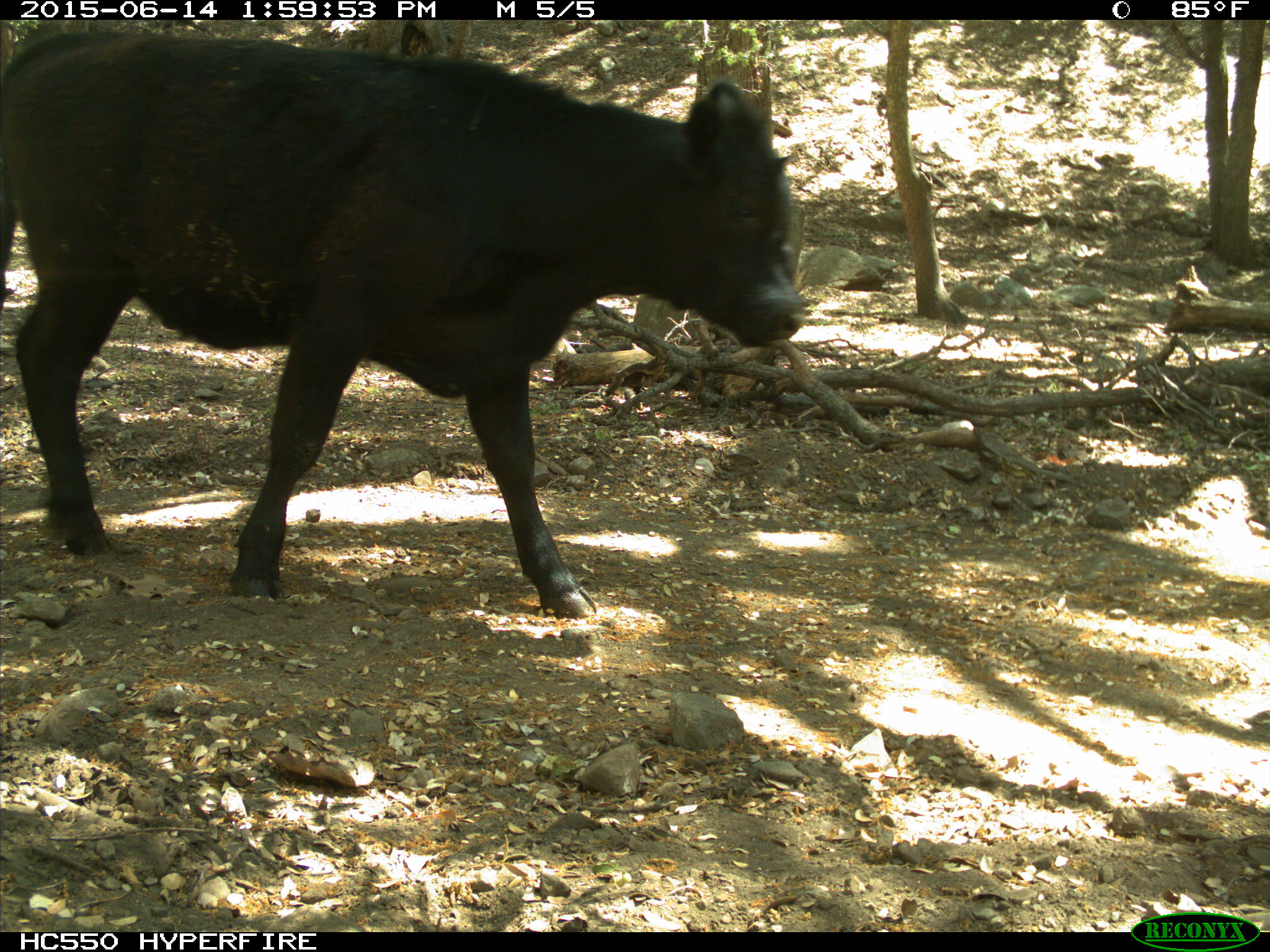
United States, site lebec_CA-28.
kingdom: Animalia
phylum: Chordata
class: Mammalia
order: Artiodactyla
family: Bovidae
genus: Bos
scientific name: Bos taurus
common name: domestic cow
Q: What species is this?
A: Bos taurus (domestic cow).